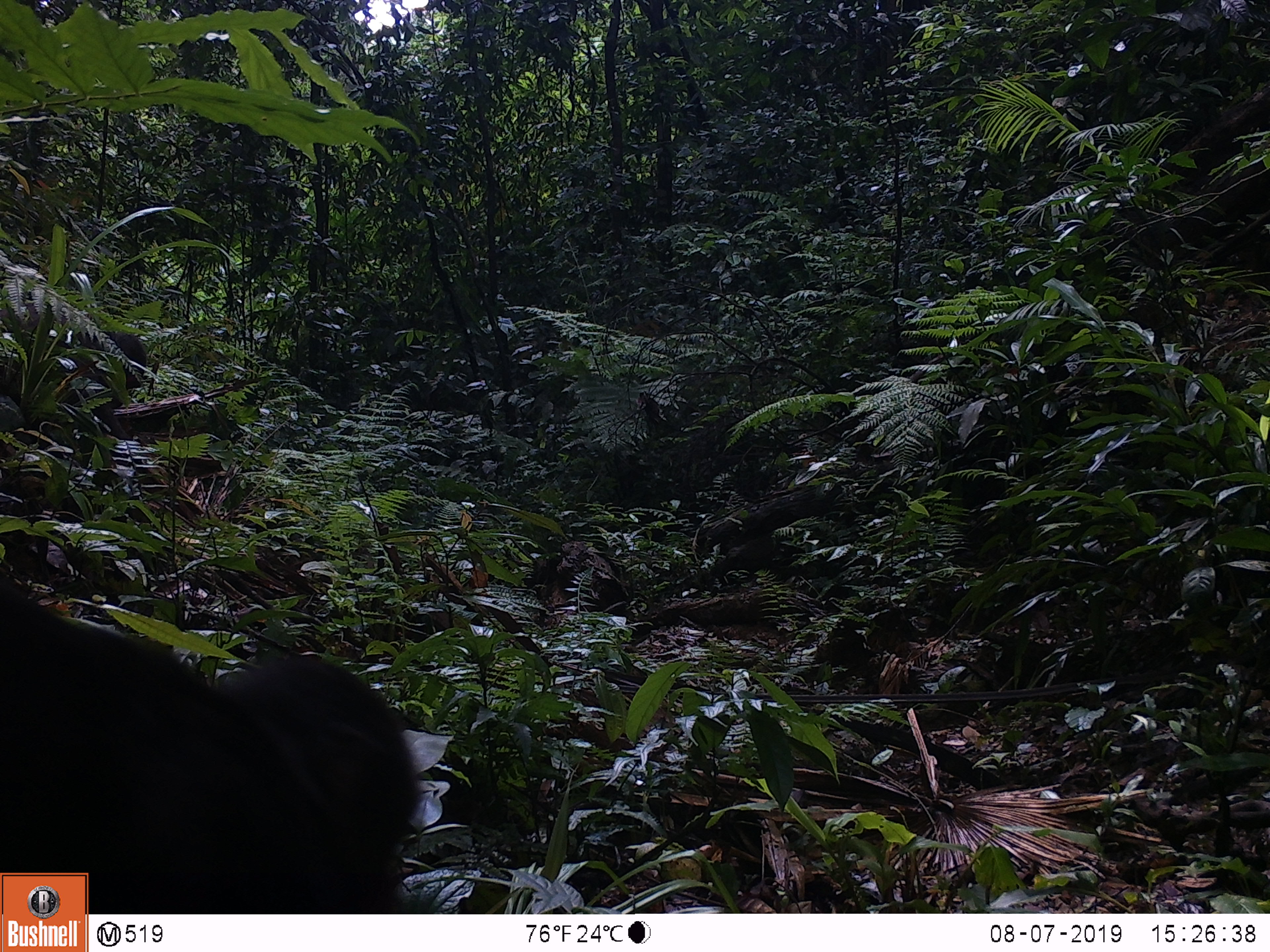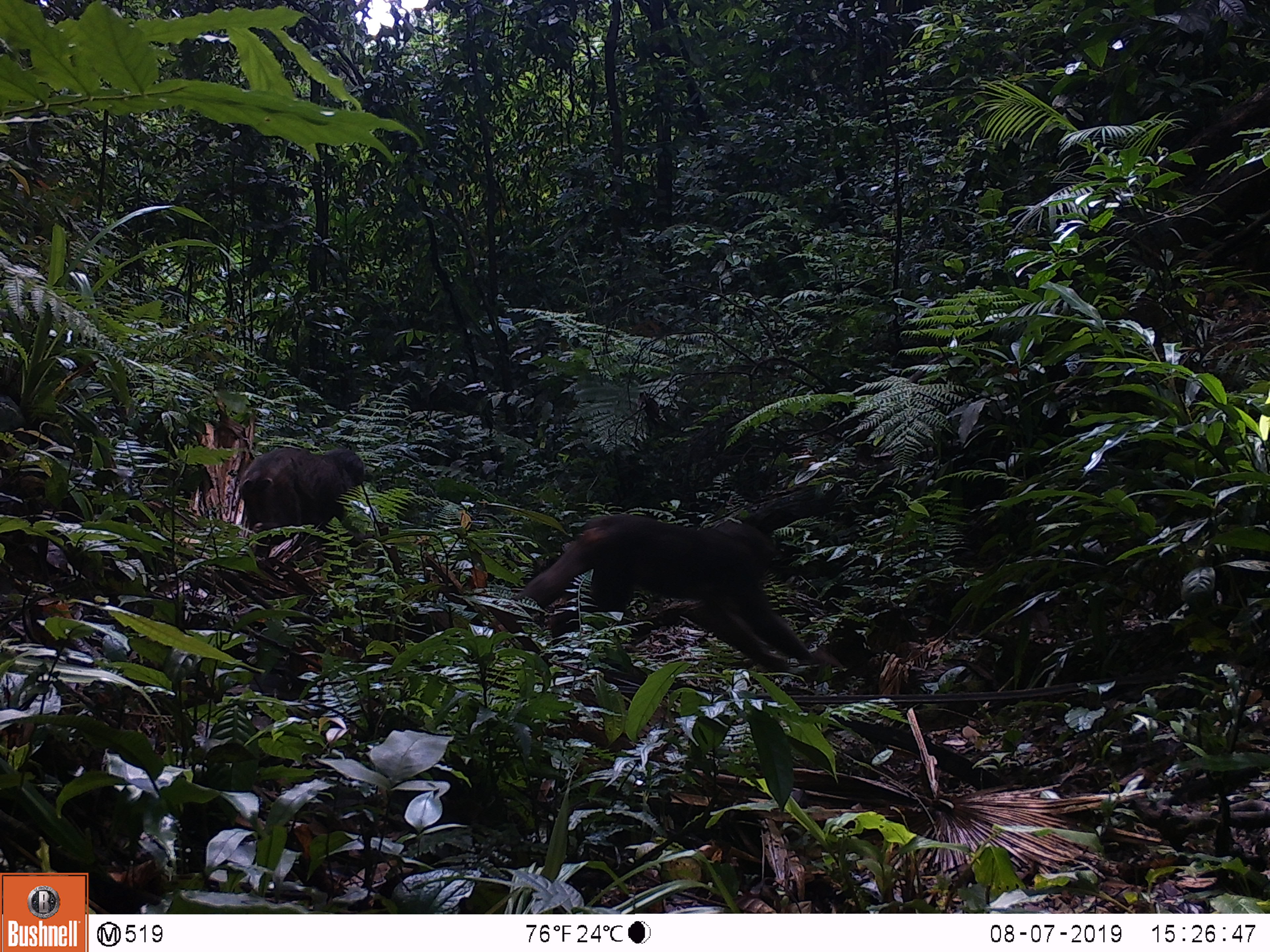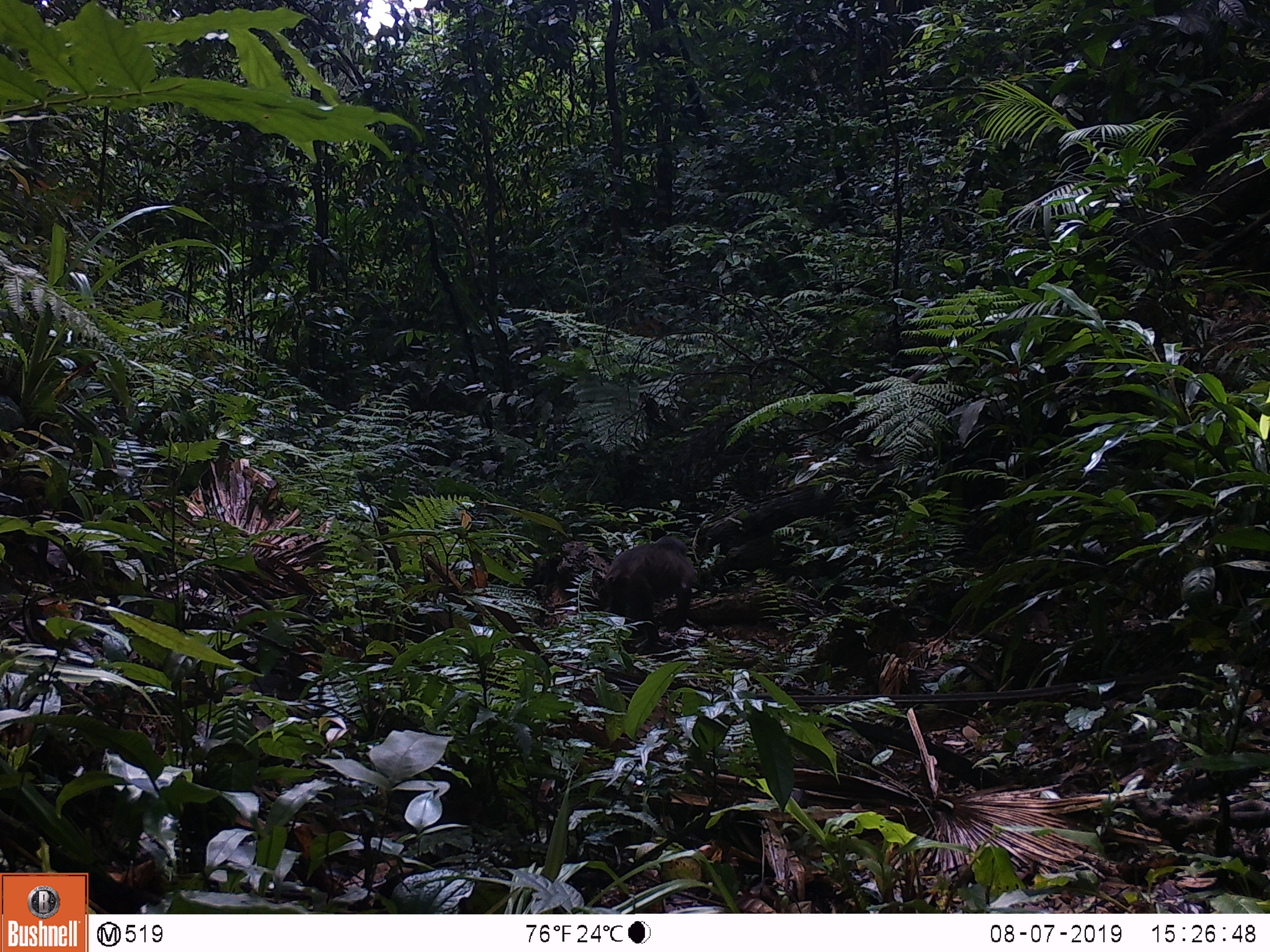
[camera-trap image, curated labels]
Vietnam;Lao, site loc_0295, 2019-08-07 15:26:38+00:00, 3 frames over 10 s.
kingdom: Animalia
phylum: Chordata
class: Mammalia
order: Primates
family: Cercopithecidae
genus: Macaca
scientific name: Macaca arctoides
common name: stump-tailed macaque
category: stump tailed macaque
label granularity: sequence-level